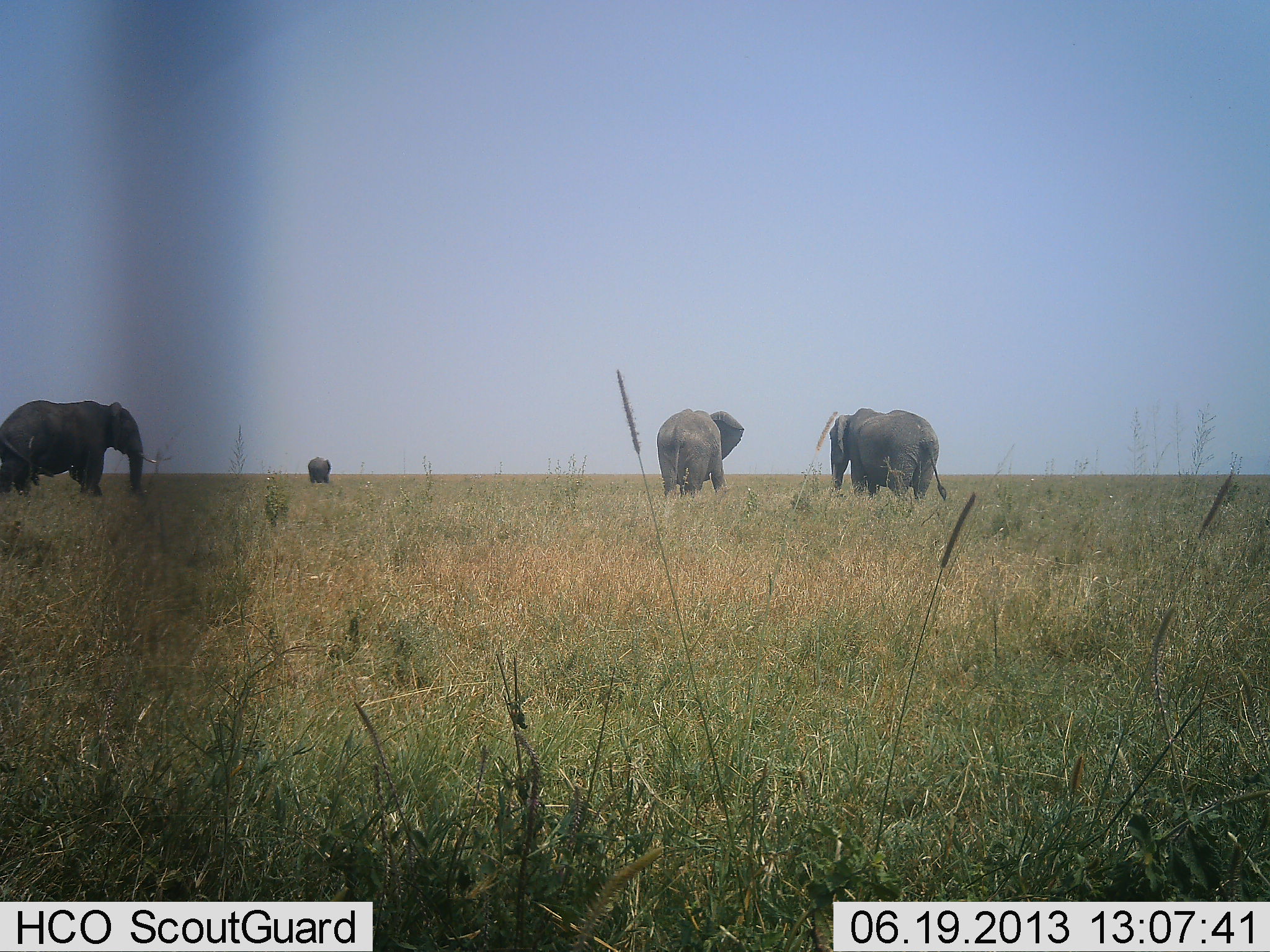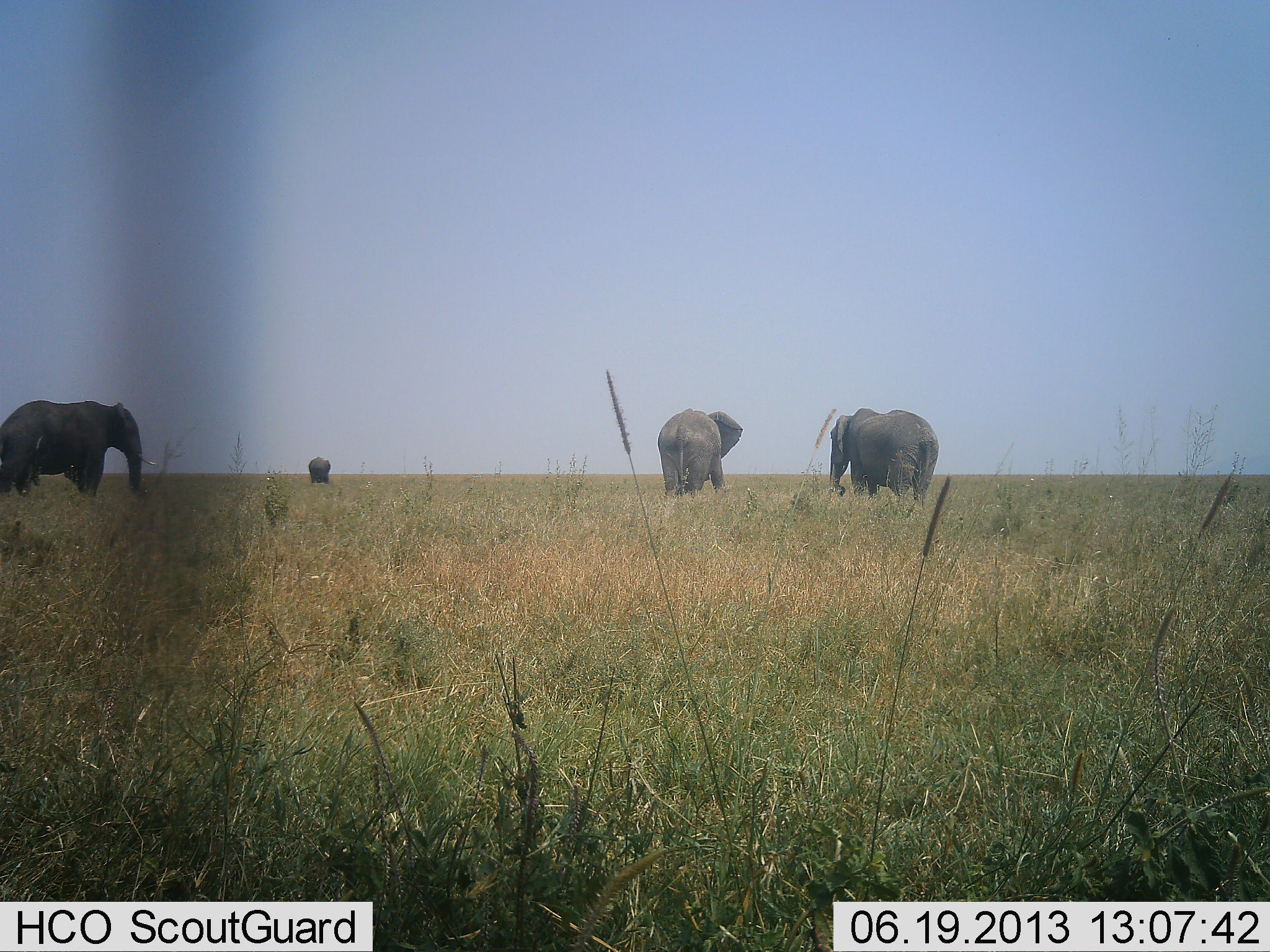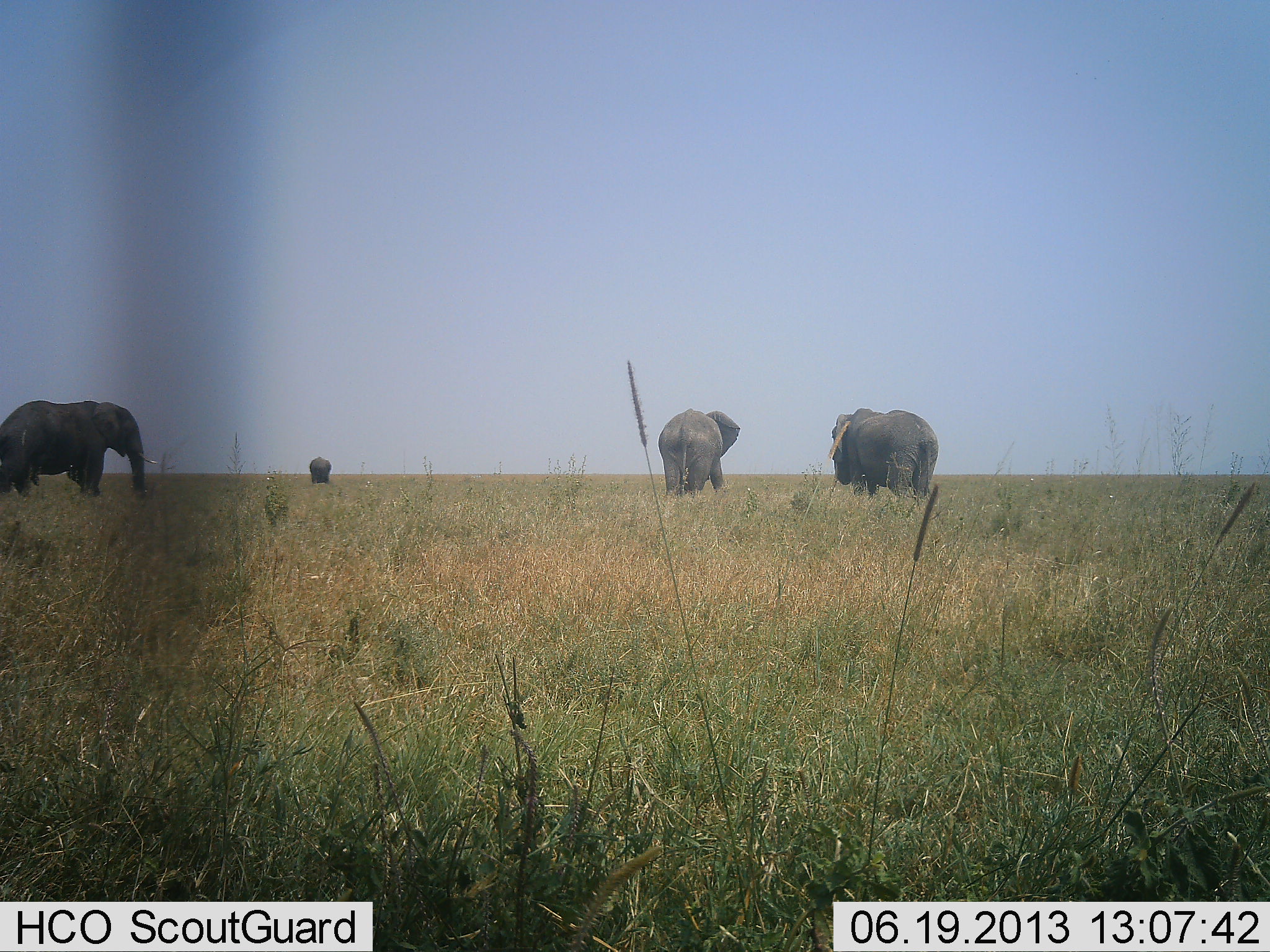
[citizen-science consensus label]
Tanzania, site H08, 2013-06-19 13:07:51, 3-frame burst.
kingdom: Animalia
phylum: Chordata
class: Mammalia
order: Proboscidea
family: Elephantidae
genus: Loxodonta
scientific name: Loxodonta africana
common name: african bush elephant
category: elephant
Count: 4.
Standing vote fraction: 68%.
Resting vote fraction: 5%.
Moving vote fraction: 23%.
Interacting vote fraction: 0%.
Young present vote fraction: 9%.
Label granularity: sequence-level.